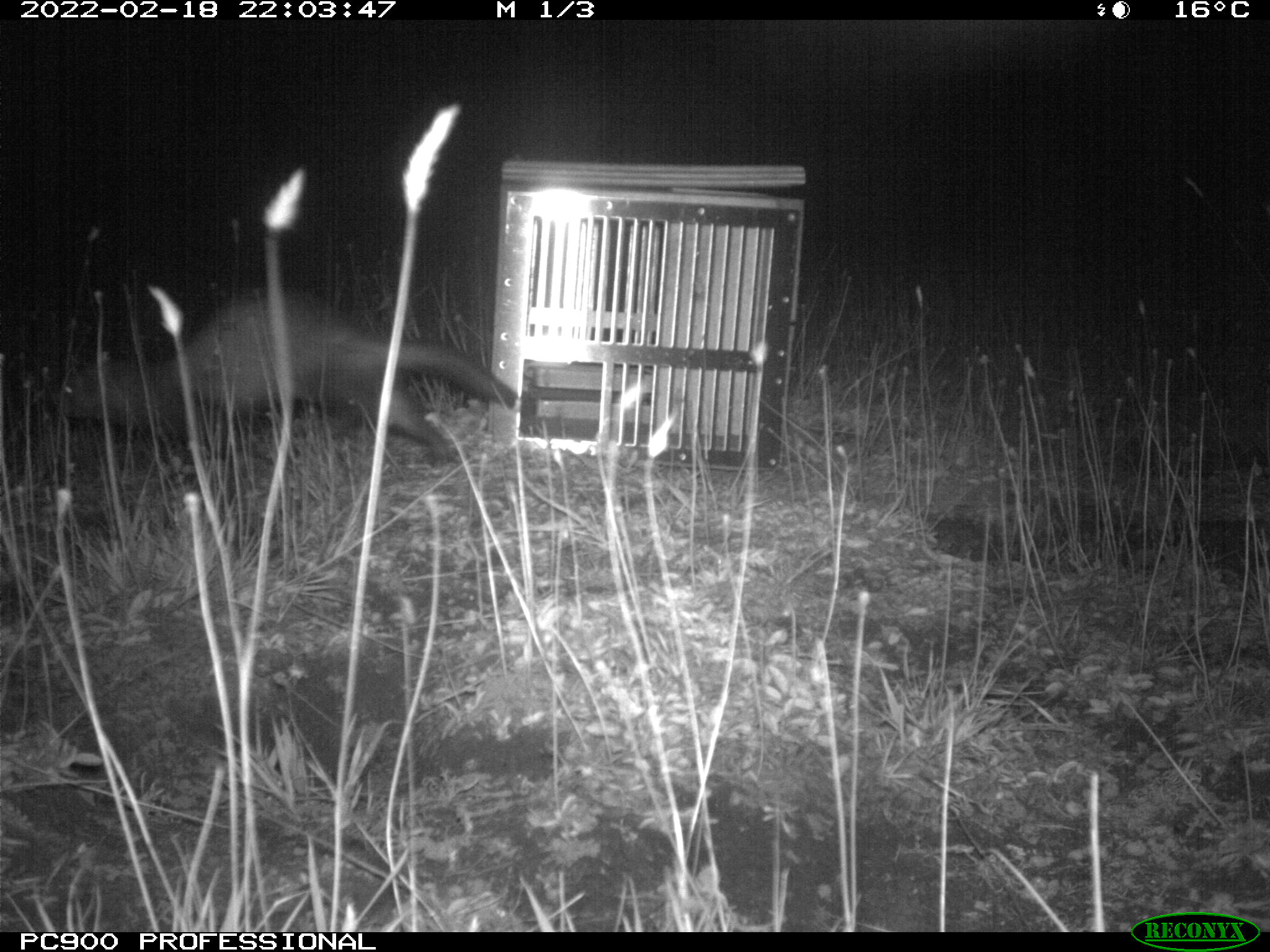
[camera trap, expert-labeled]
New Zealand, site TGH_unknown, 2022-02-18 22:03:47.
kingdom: Animalia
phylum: Chordata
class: Mammalia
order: Carnivora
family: Mustelidae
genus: Mustela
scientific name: Mustela furo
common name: ferret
Ferret (Mustela furo).